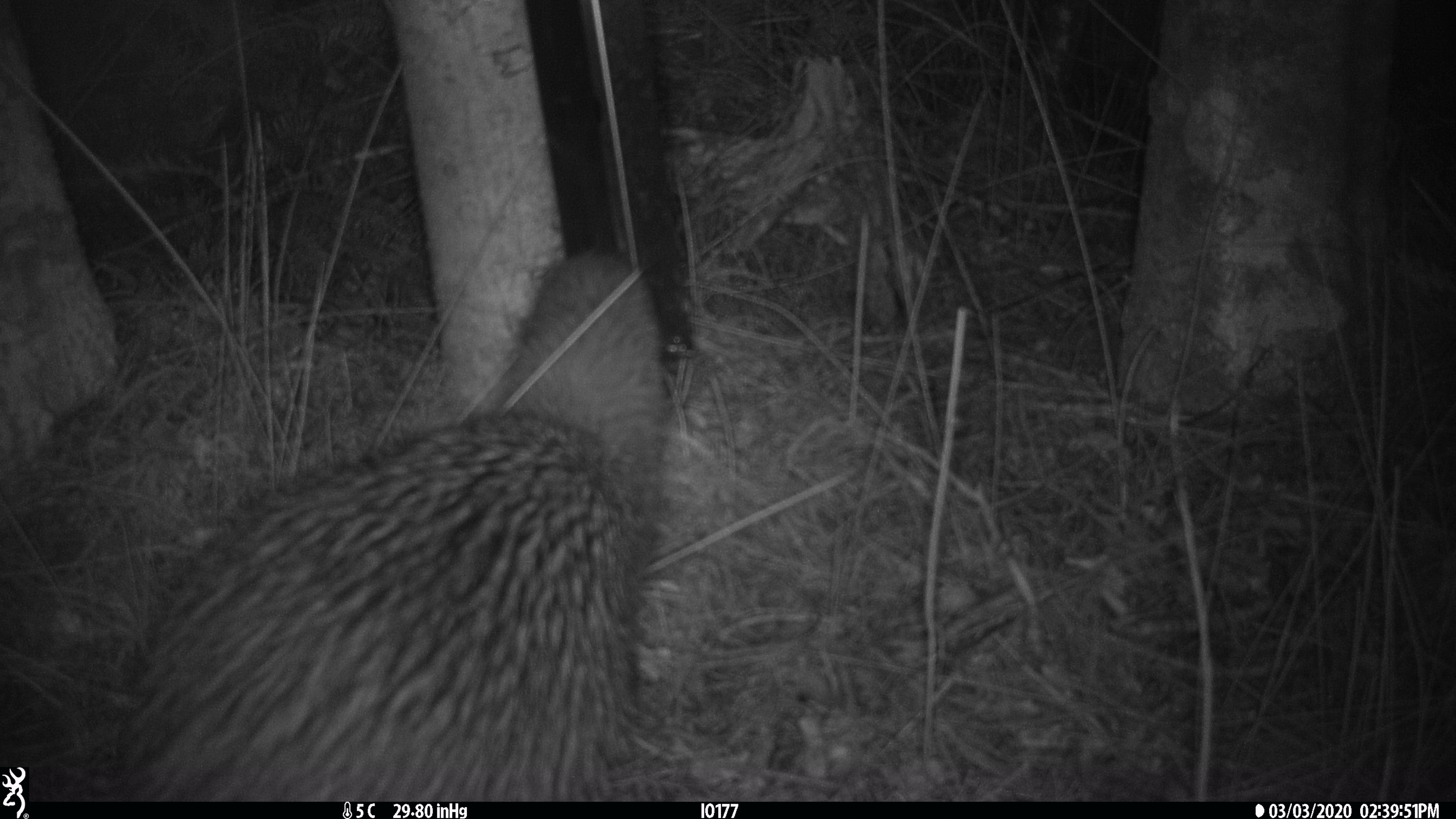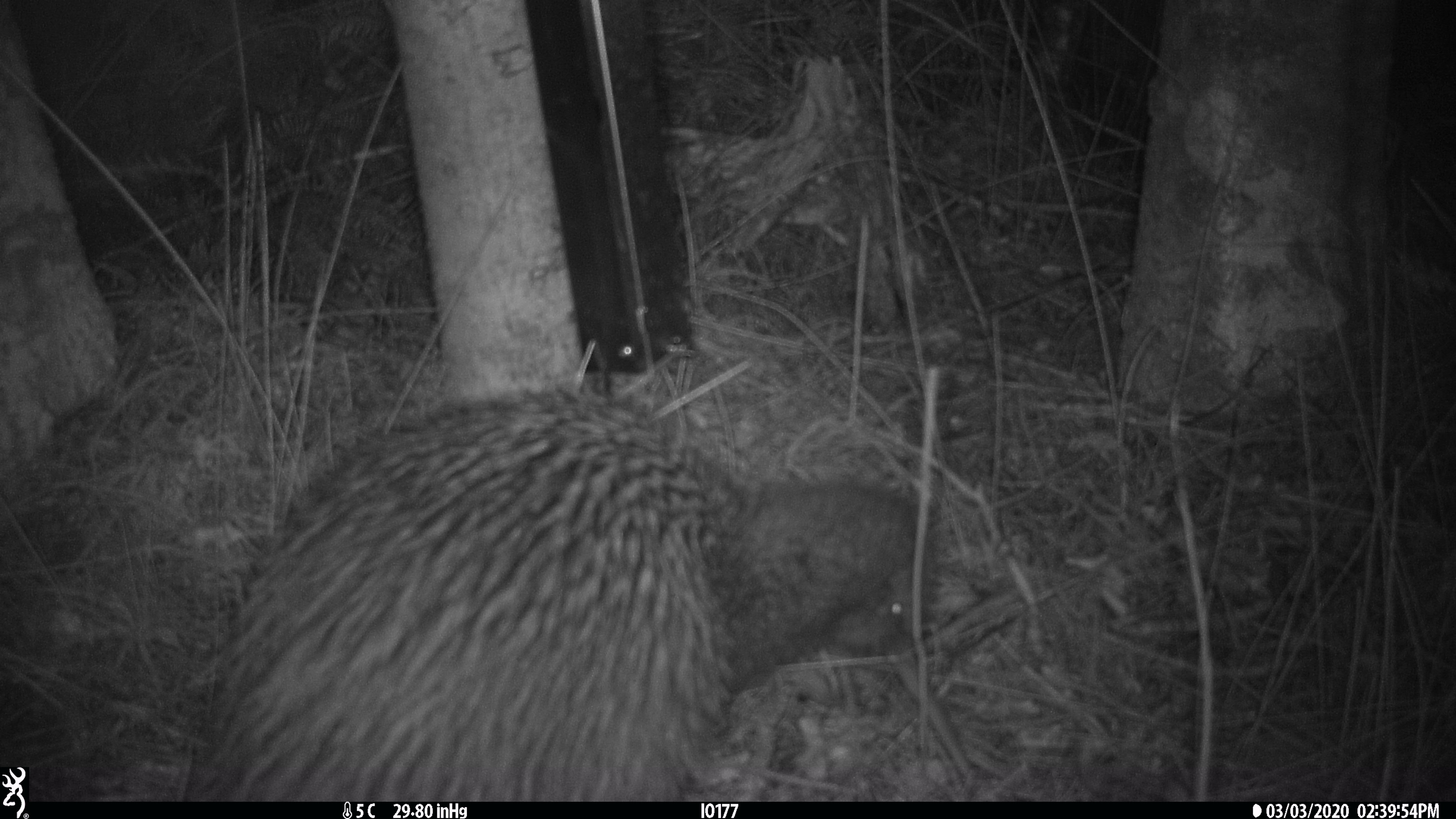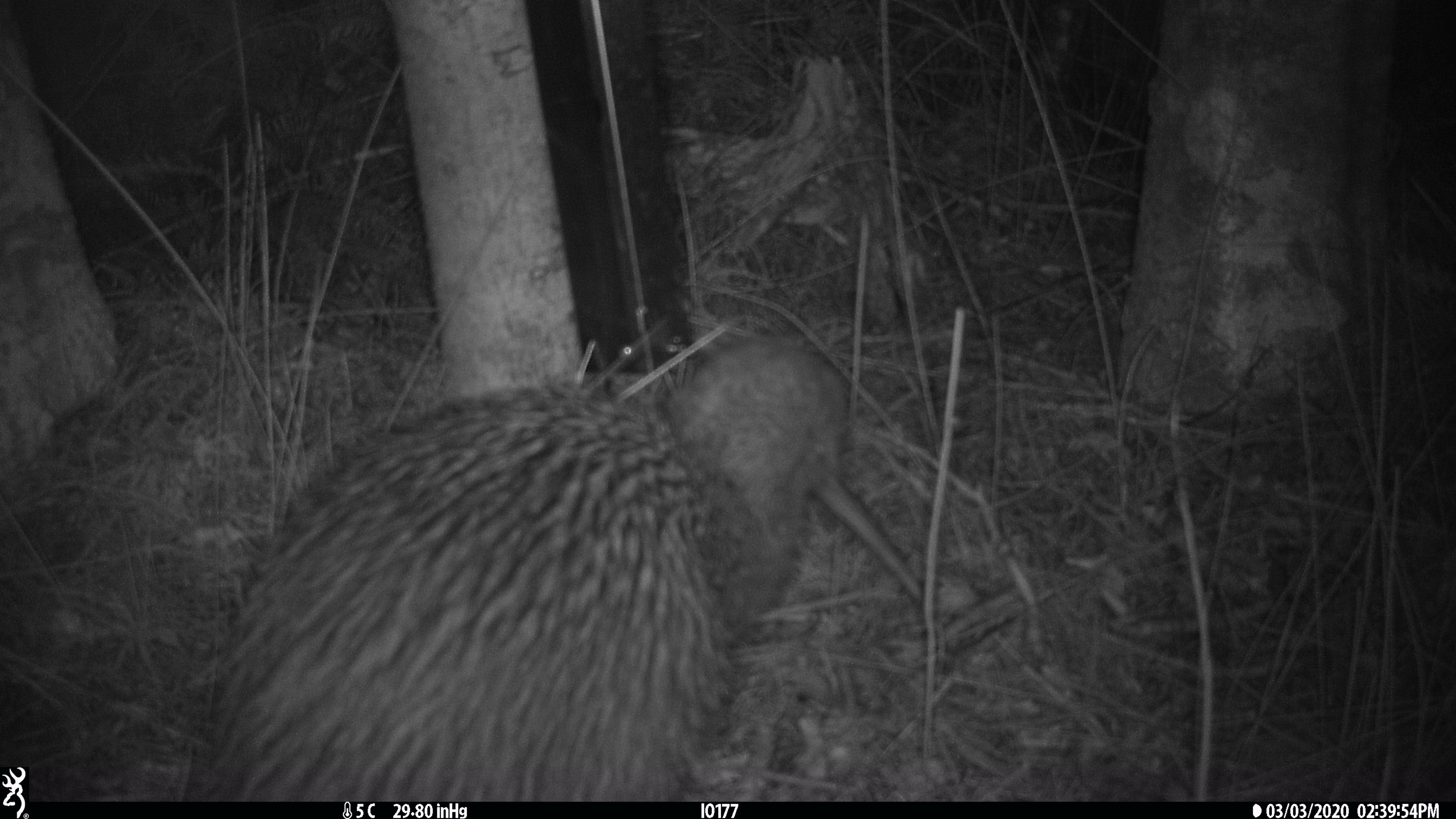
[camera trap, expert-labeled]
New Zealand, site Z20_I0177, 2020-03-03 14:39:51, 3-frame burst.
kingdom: Animalia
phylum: Chordata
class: Aves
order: Apterygiformes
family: Apterygidae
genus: Apteryx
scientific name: Apteryx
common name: kiwi